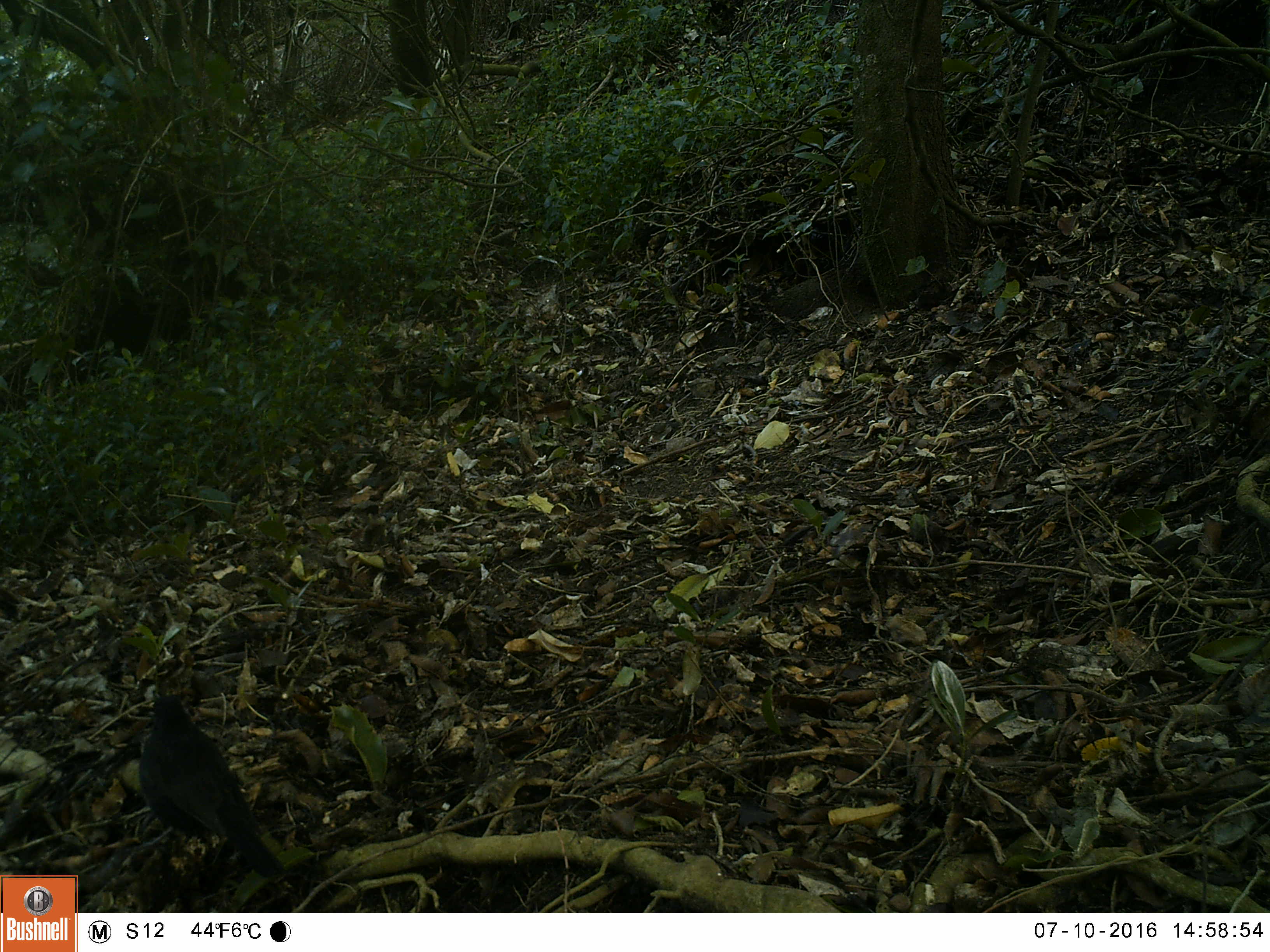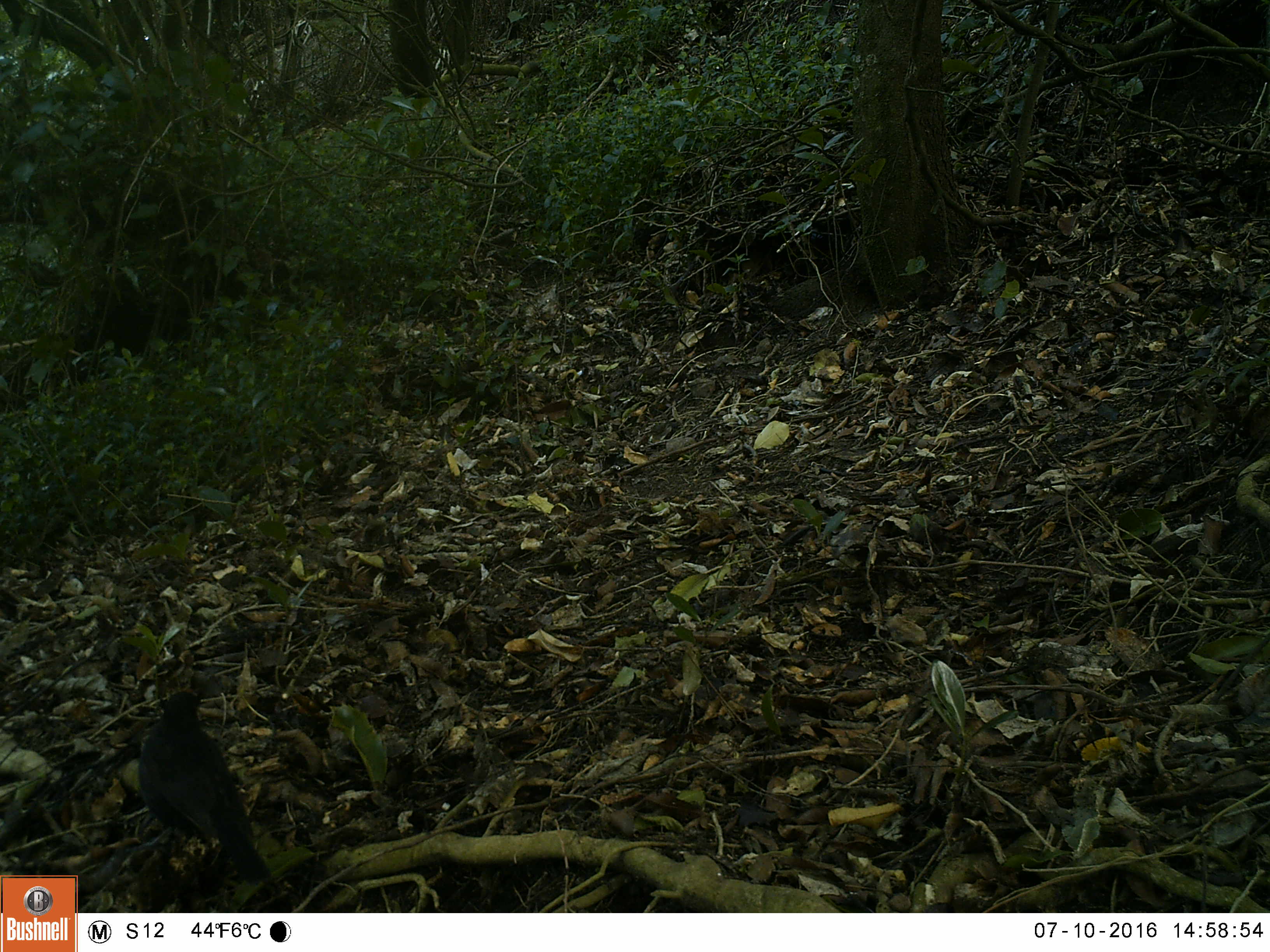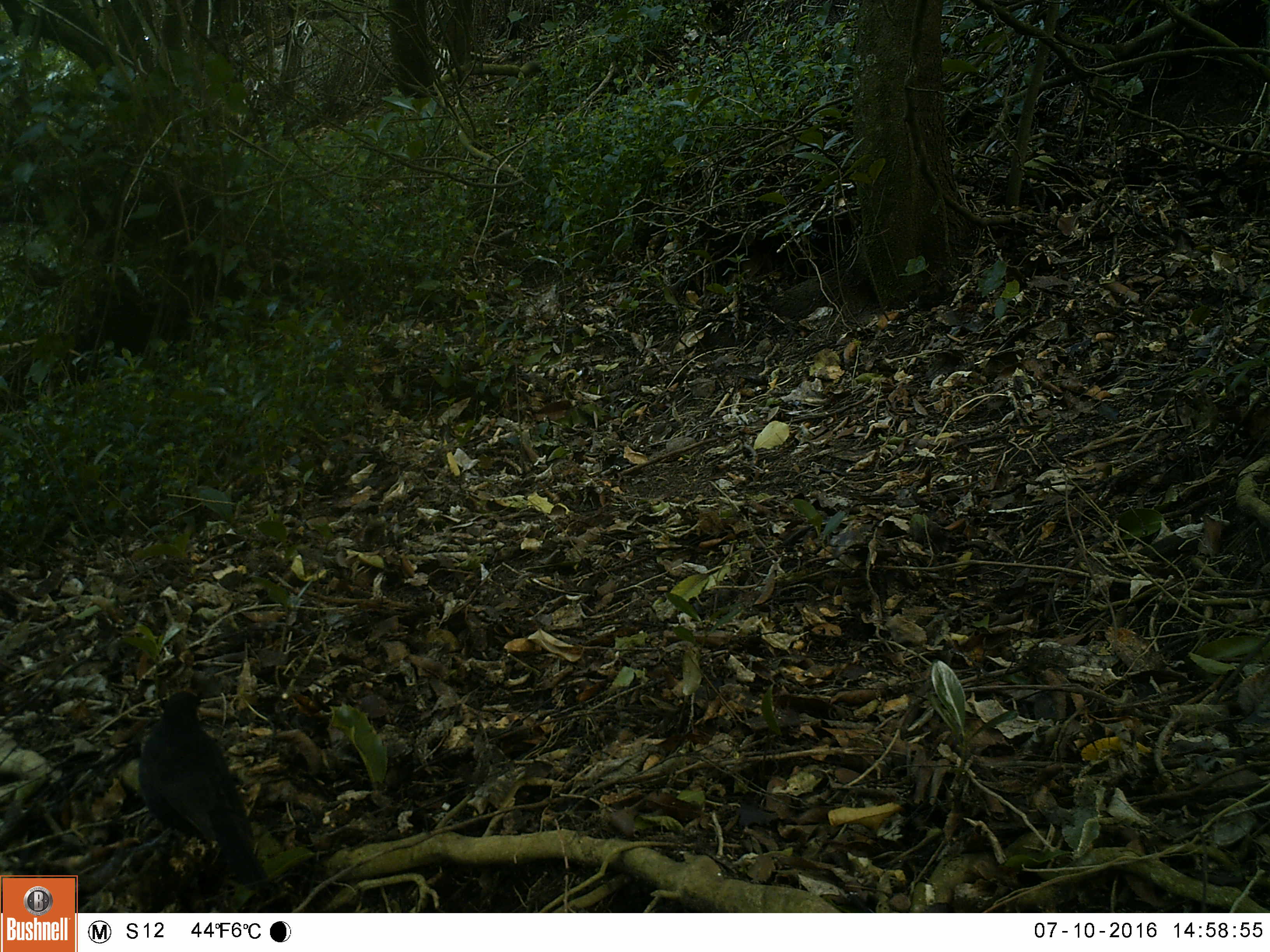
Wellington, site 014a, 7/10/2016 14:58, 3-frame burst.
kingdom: Animalia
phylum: Chordata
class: Aves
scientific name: Aves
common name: bird